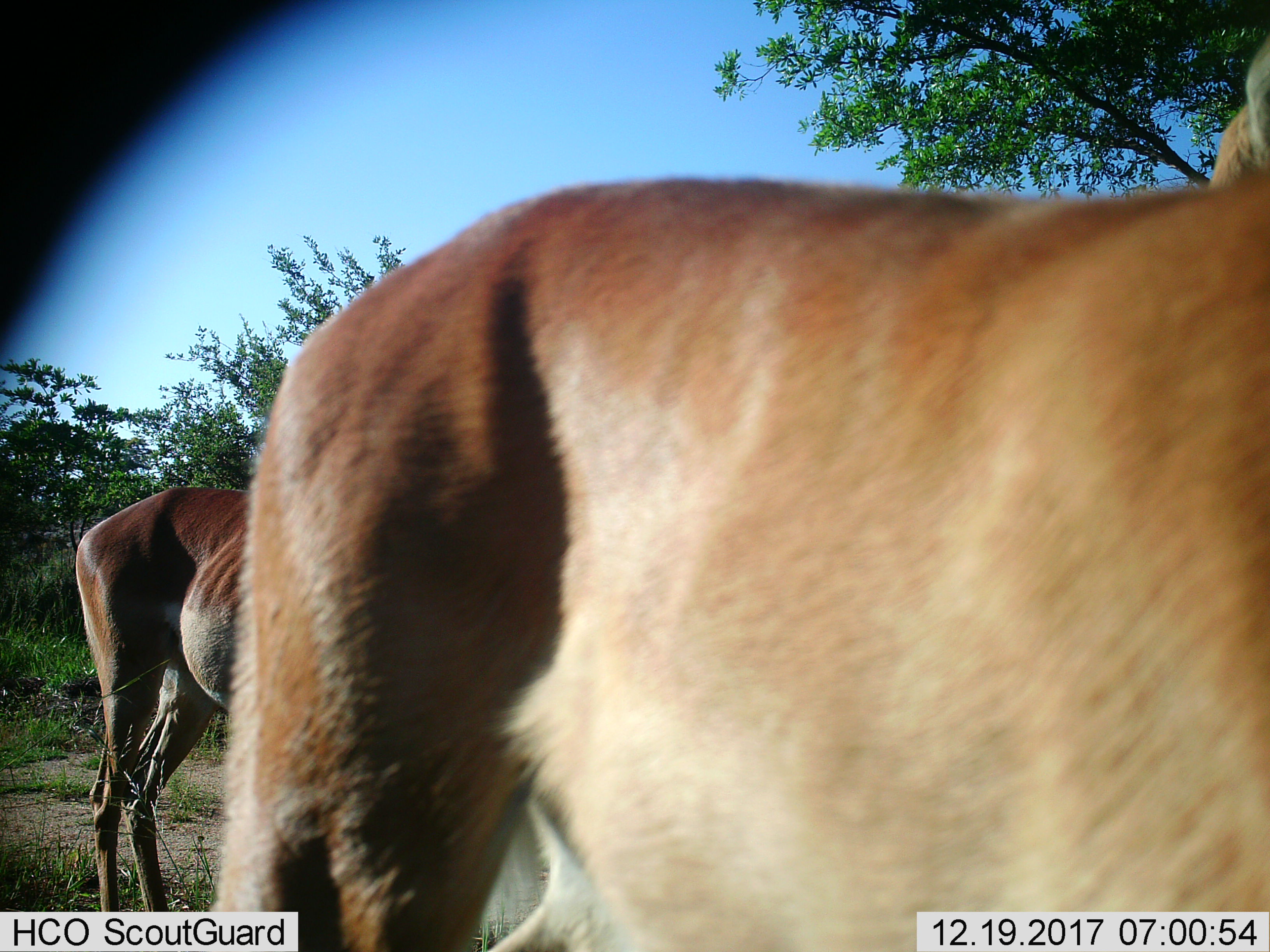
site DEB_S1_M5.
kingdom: Animalia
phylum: Chordata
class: Mammalia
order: Artiodactyla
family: Bovidae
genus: Aepyceros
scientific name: Aepyceros melampus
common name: impala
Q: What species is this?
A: Impala (Aepyceros melampus).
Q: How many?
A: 2.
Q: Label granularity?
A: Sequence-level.